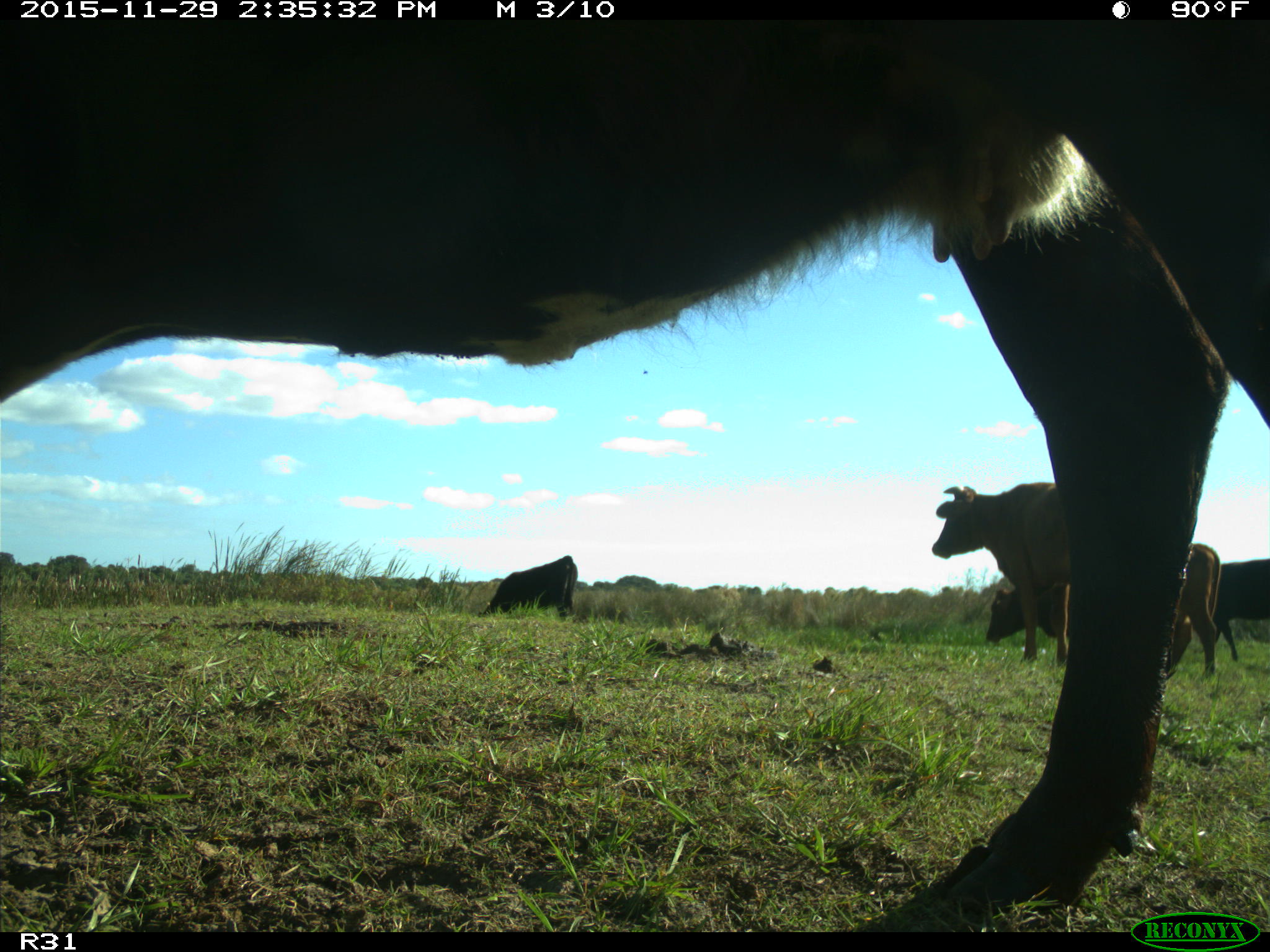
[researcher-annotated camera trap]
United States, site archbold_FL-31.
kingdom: Animalia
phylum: Chordata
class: Mammalia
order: Artiodactyla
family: Bovidae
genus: Bos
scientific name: Bos taurus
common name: domestic cow